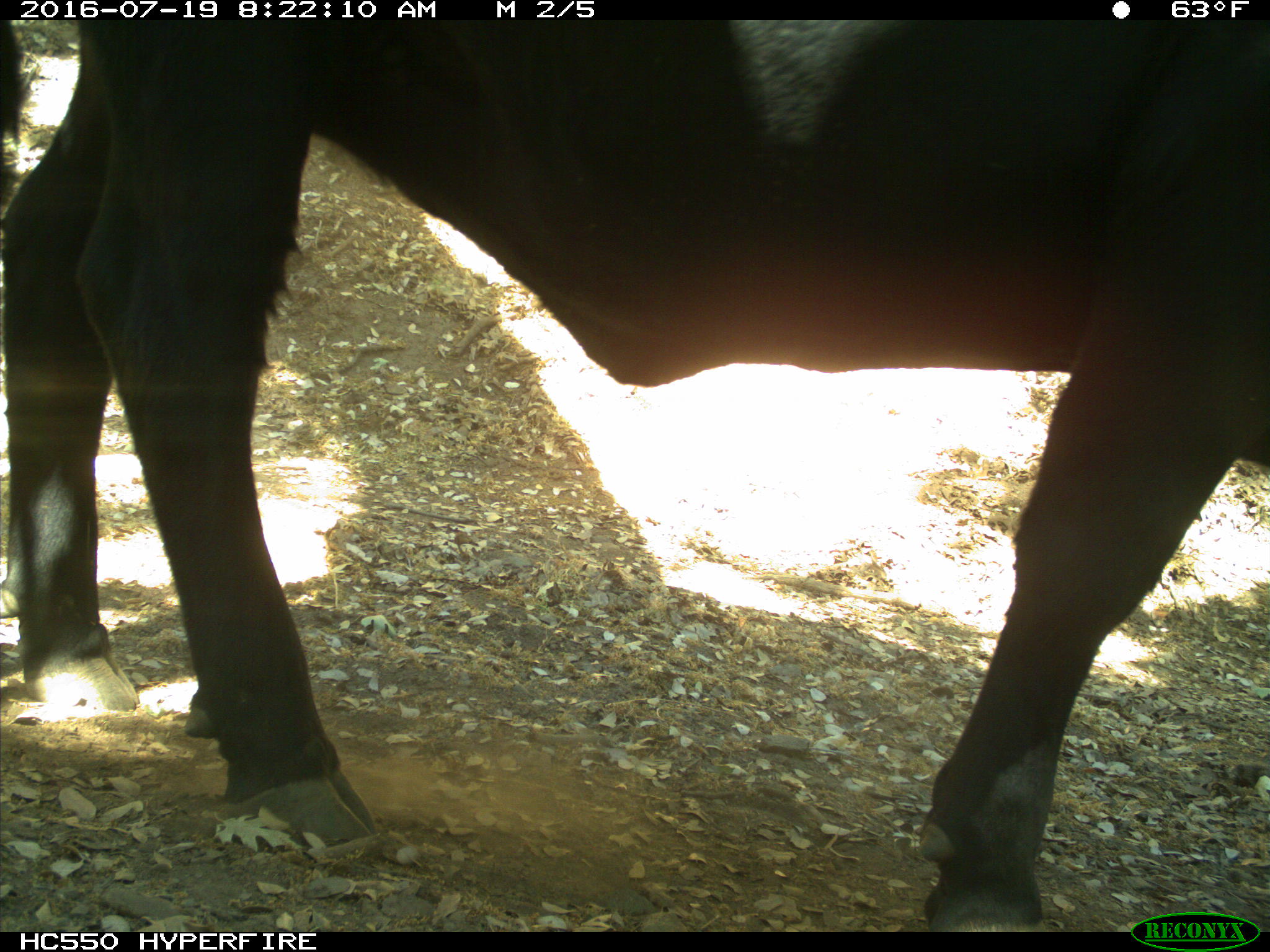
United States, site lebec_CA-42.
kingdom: Animalia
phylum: Chordata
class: Mammalia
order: Artiodactyla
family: Bovidae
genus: Bos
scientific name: Bos taurus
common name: domestic cow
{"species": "Bos taurus (domestic cow)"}